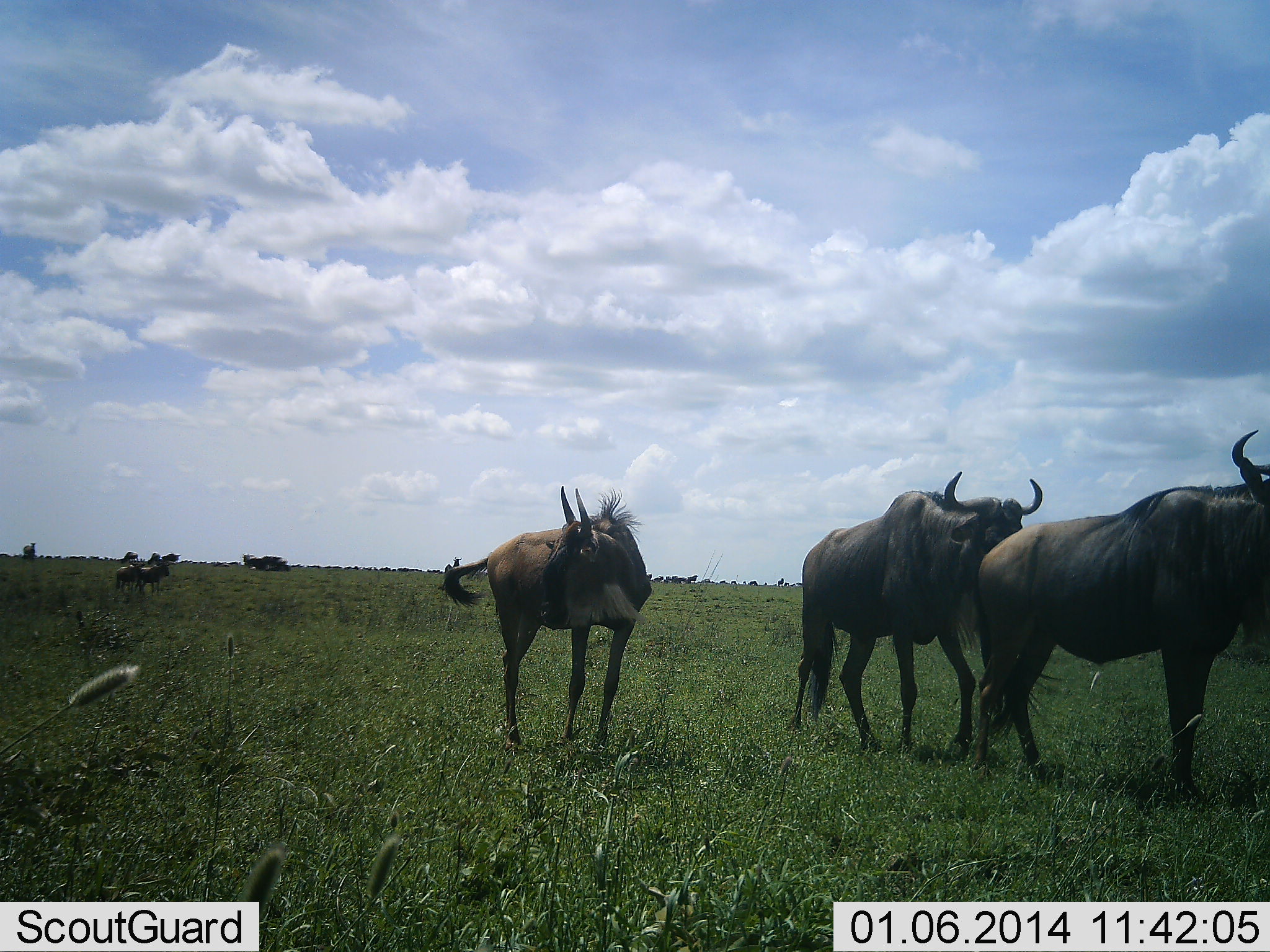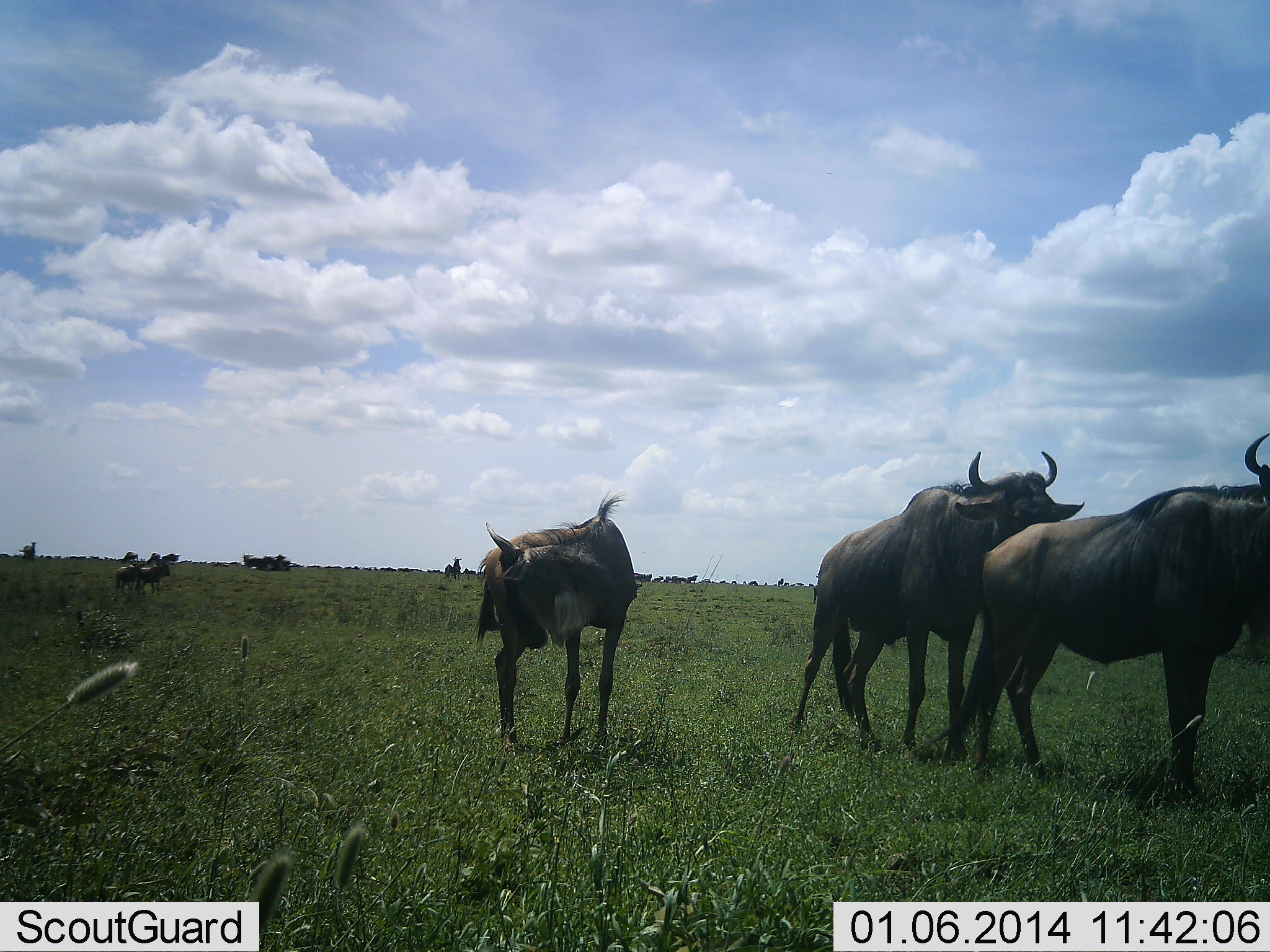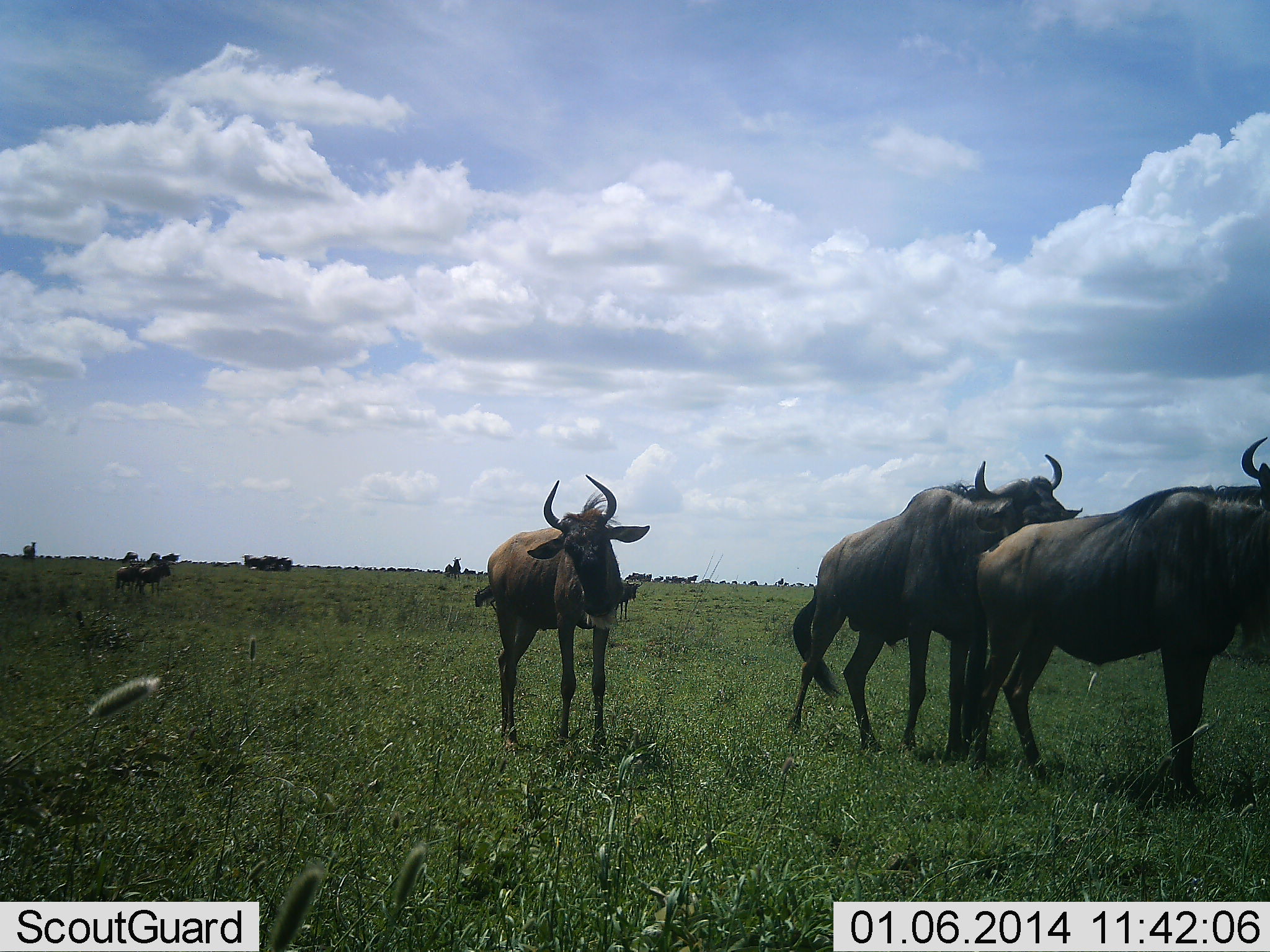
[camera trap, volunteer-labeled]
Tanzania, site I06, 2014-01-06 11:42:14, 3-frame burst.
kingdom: Animalia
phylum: Chordata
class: Mammalia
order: Artiodactyla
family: Bovidae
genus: Connochaetes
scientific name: Connochaetes taurinus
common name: blue wildebeest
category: wildebeest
Wildebeest (blue wildebeest) (Connochaetes taurinus), count 5. Behavior (volunteer vote fractions): standing 70%, resting 17%, moving 43%, interacting 33%. Young present (vote fraction): 10%. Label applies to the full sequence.